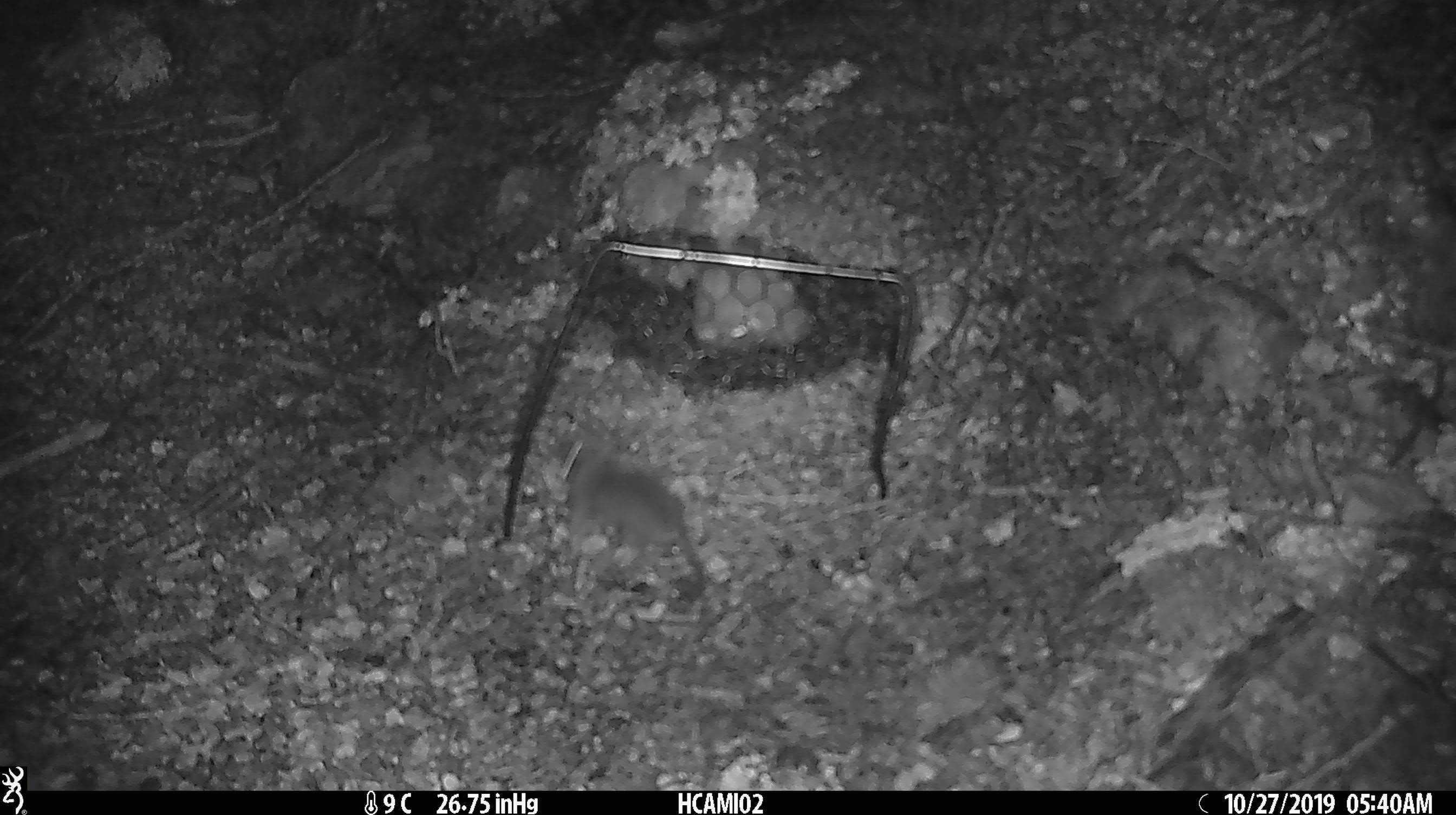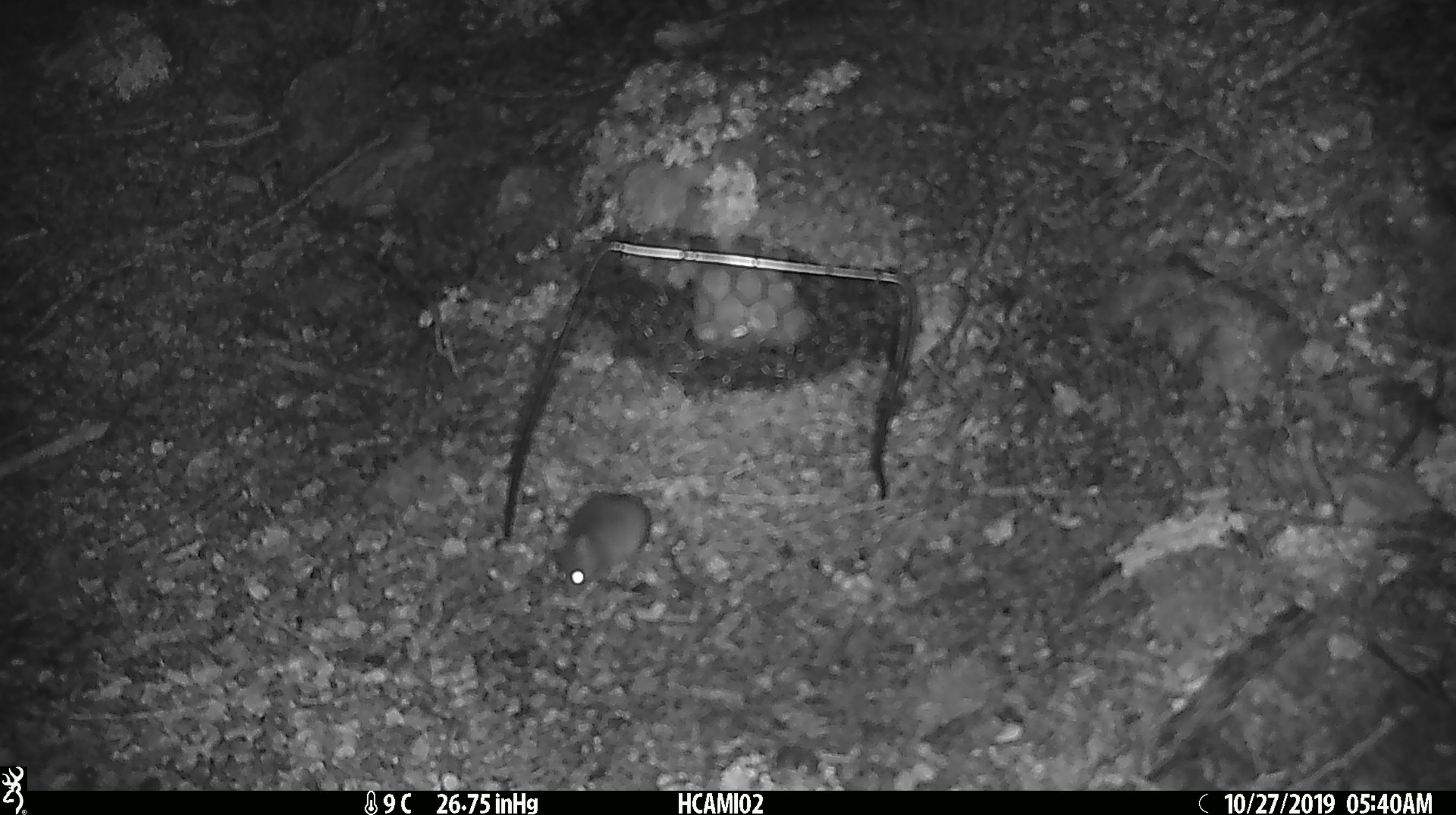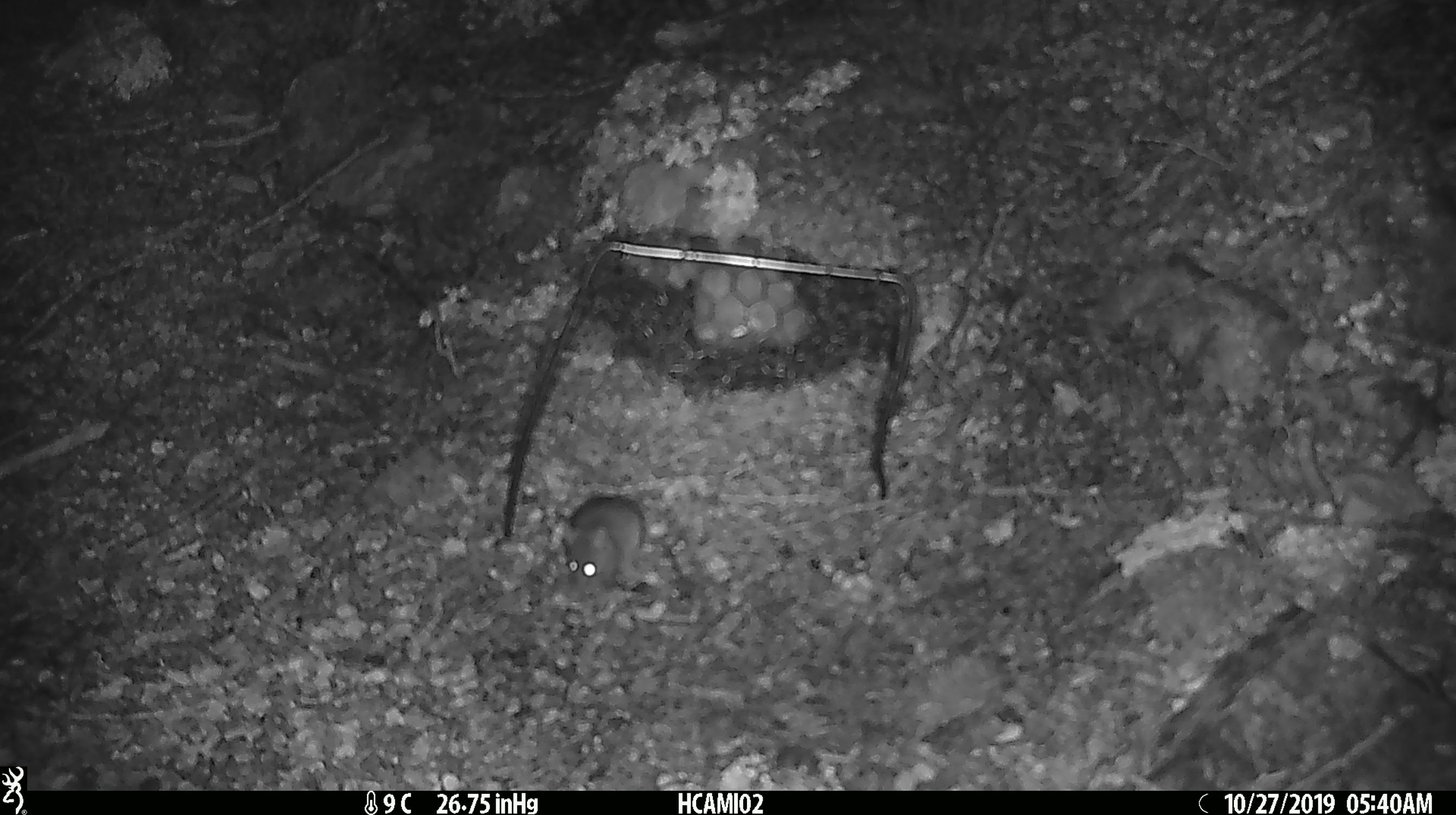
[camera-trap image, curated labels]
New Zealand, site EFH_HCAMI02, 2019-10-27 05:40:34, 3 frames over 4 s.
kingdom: Animalia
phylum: Chordata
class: Mammalia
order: Rodentia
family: Muridae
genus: Mus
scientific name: Mus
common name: mouse